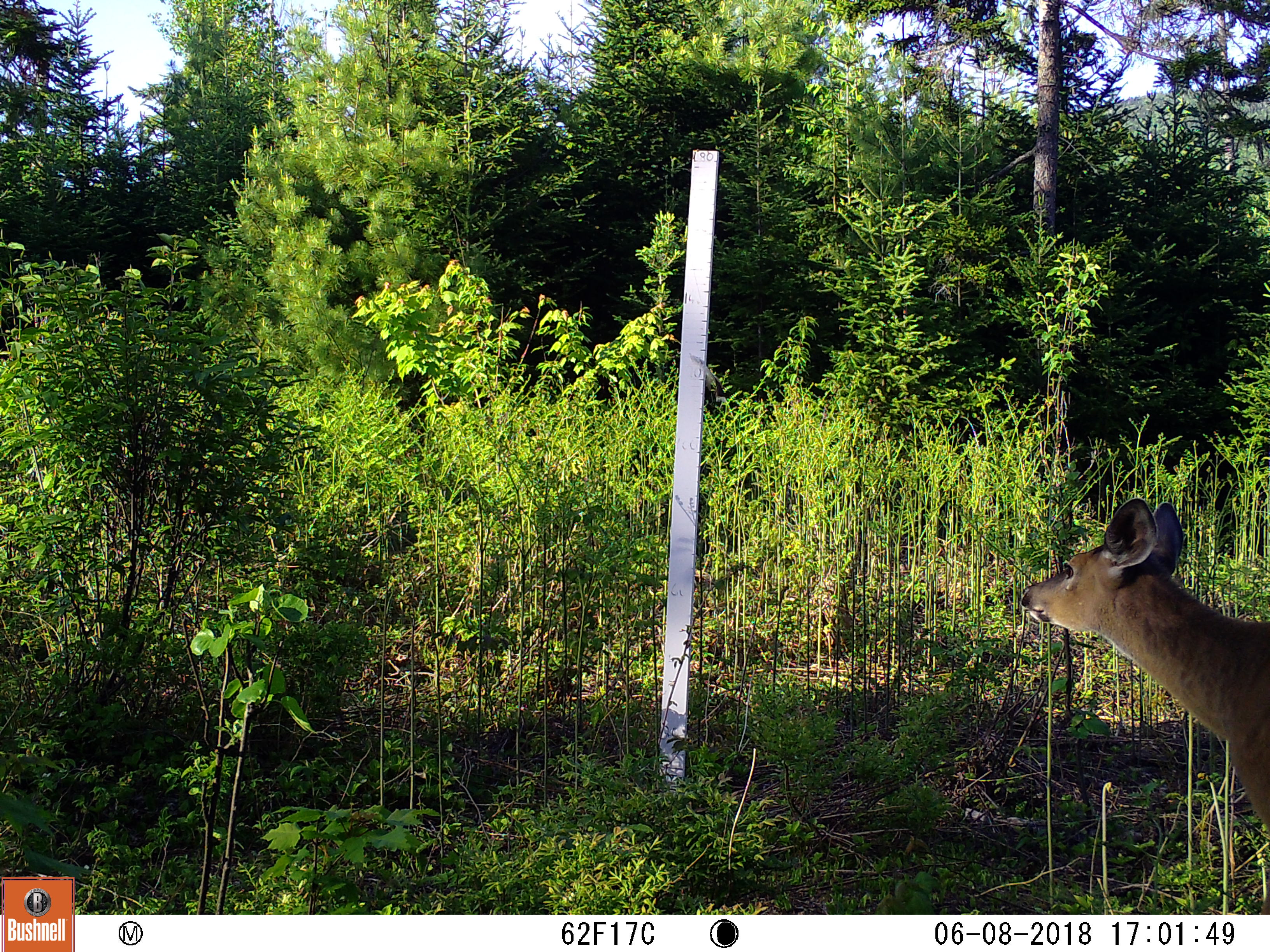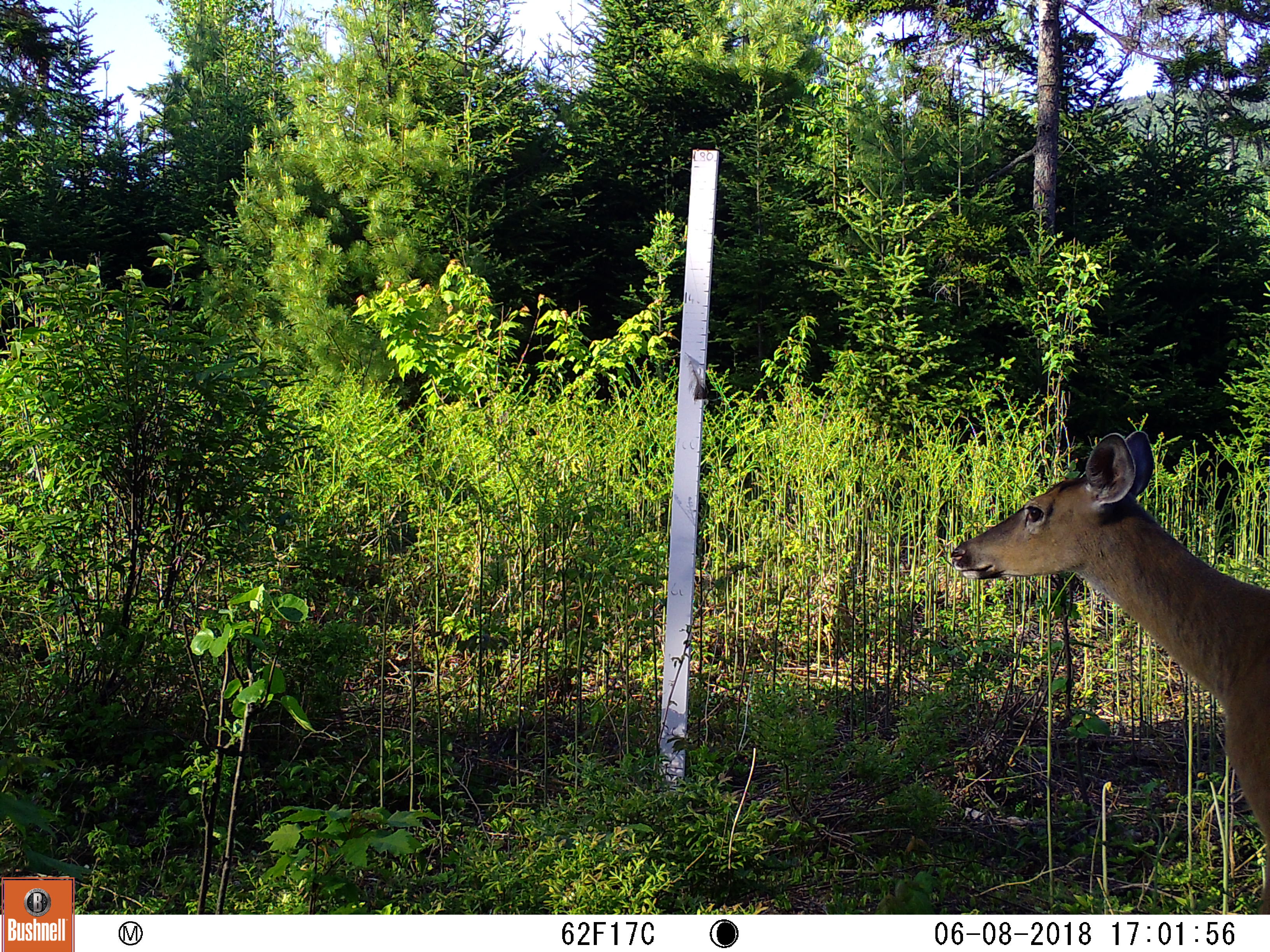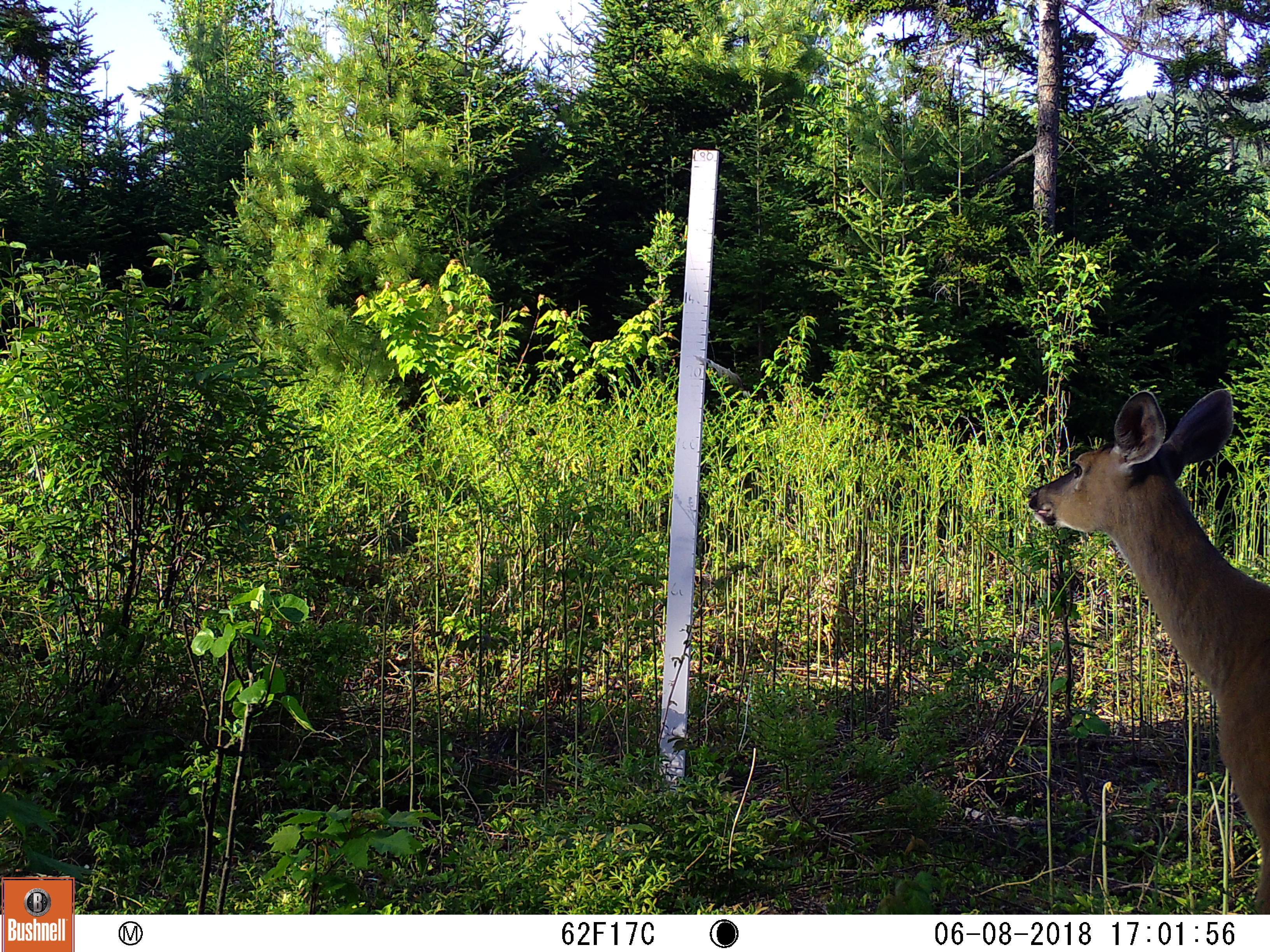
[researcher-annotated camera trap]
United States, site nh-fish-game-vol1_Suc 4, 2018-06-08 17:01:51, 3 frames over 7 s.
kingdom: Animalia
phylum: Chordata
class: Mammalia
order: Artiodactyla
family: Cervidae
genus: Odocoileus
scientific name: Odocoileus virginianus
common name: white-tailed deer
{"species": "white-tailed deer (Odocoileus virginianus)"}